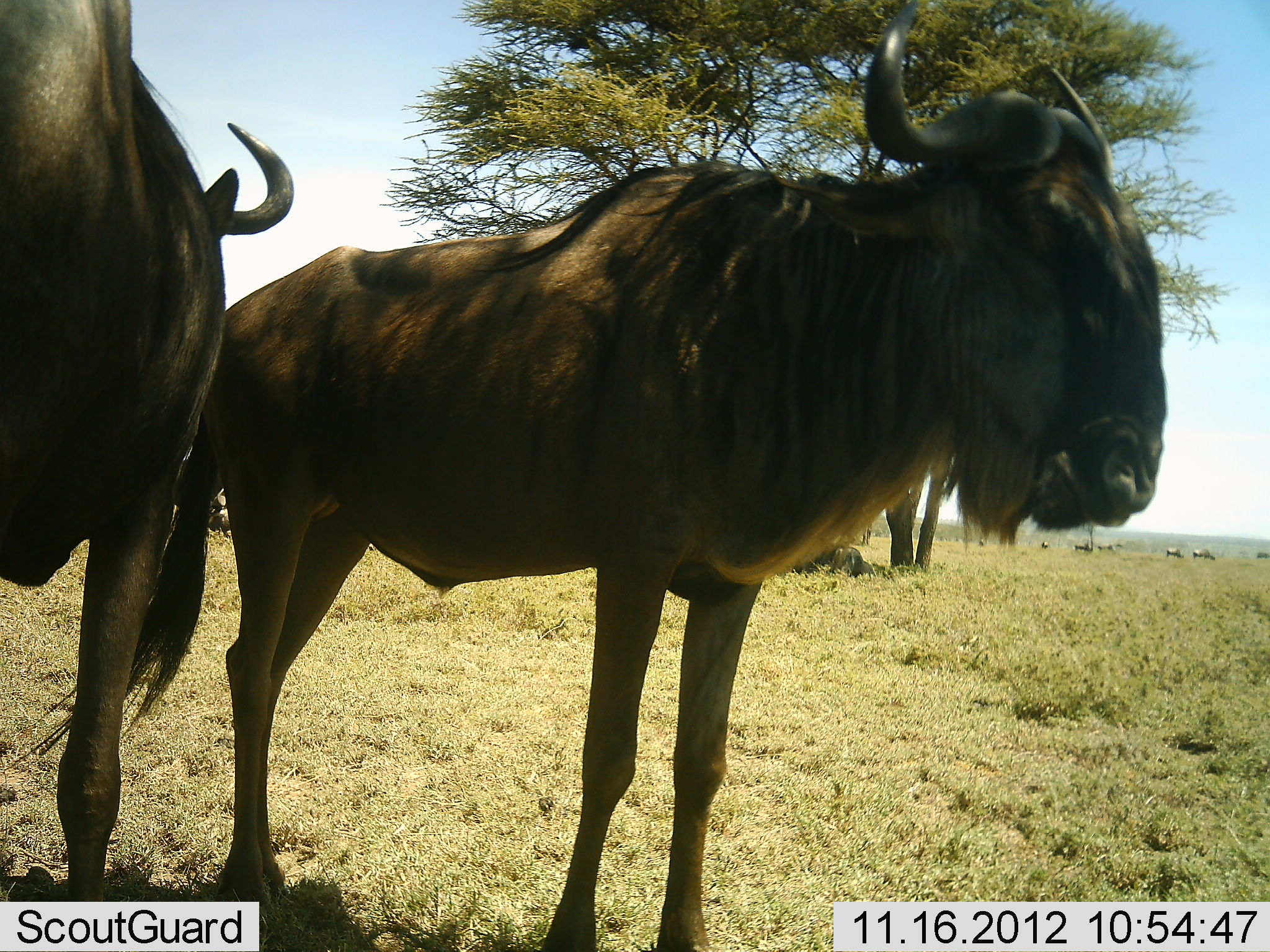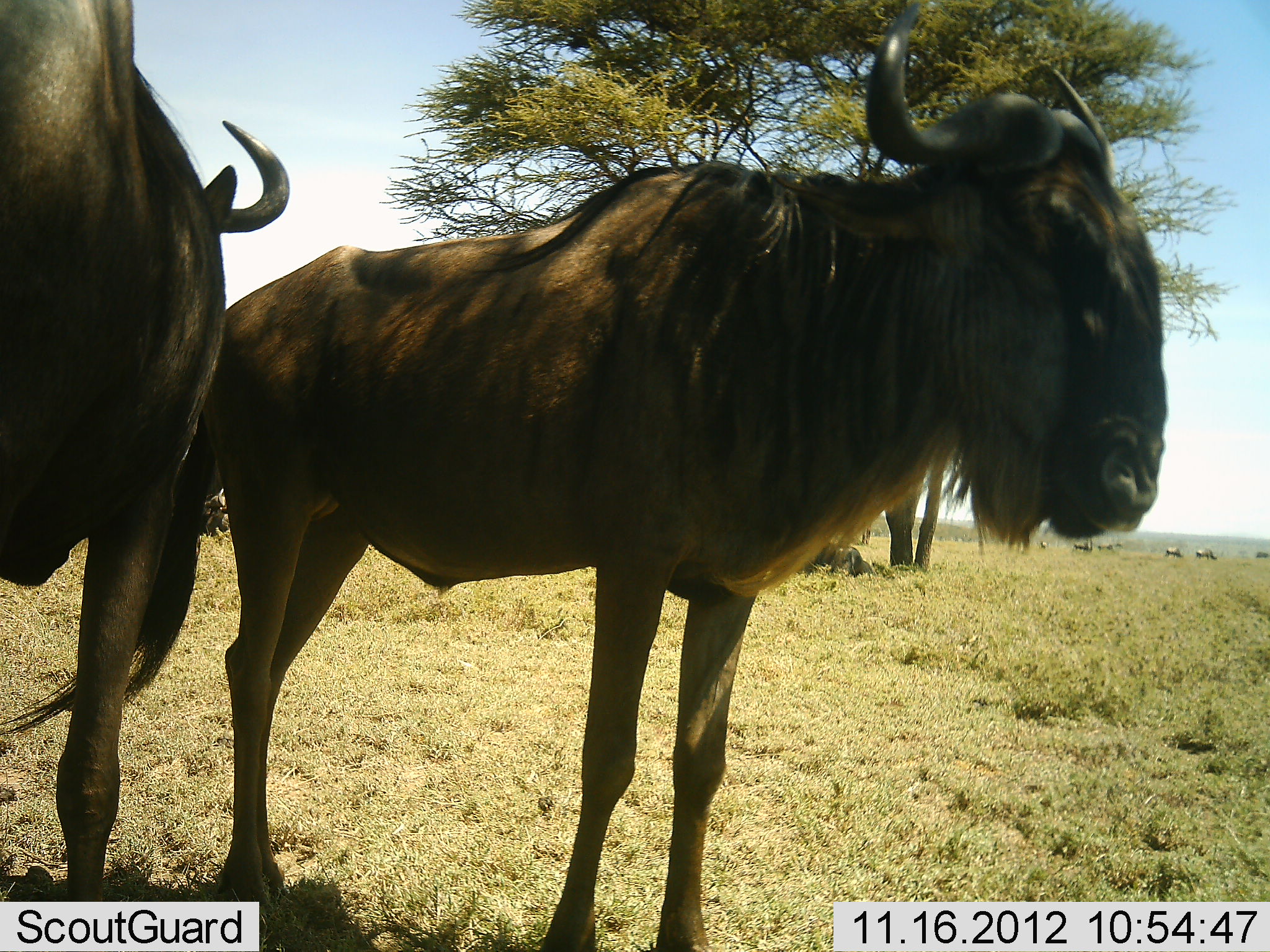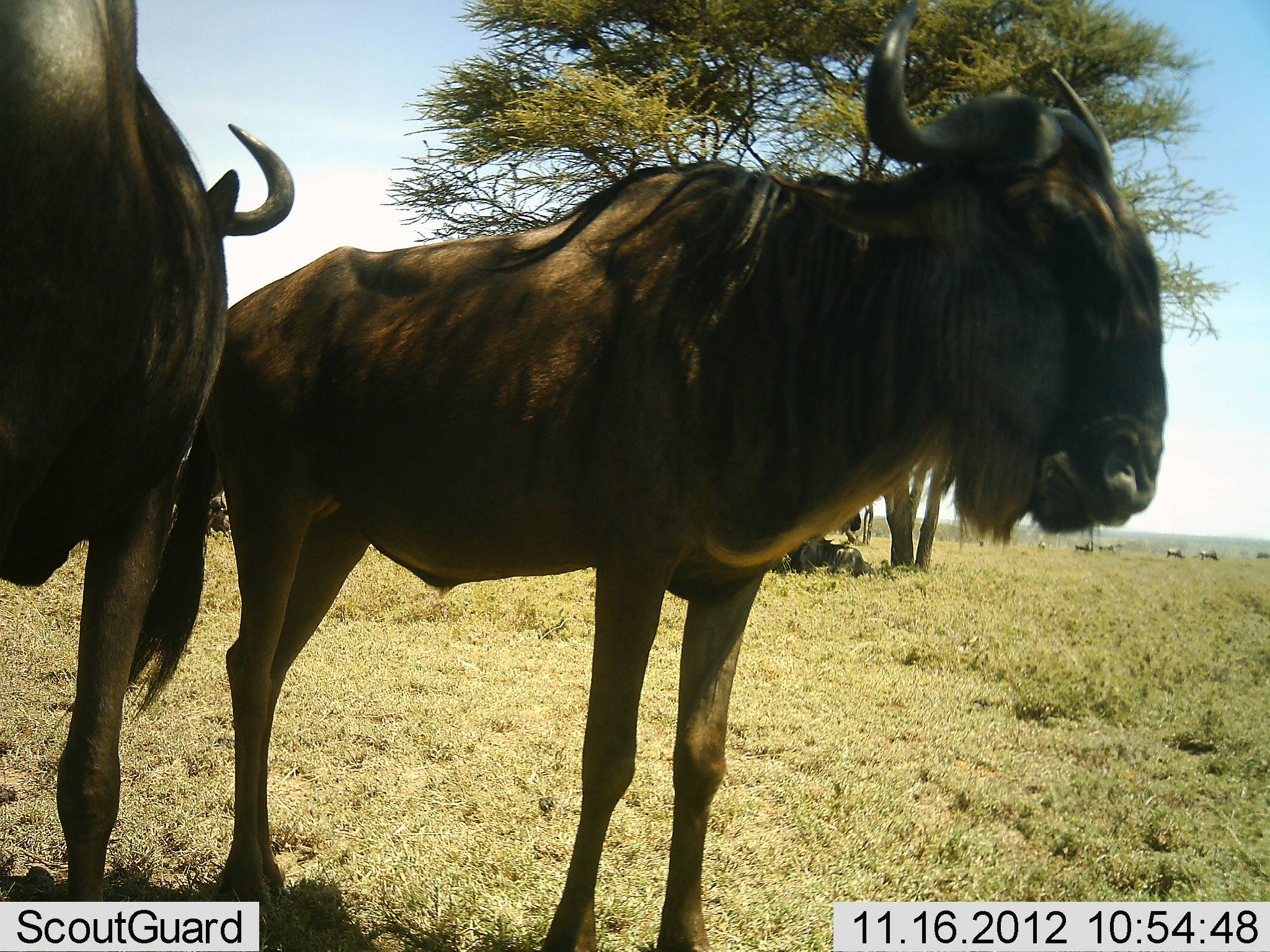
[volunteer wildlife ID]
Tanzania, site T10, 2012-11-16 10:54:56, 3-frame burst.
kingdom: Animalia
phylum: Chordata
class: Mammalia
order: Artiodactyla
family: Bovidae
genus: Connochaetes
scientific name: Connochaetes taurinus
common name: blue wildebeest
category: wildebeest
Wildebeest (blue wildebeest) (Connochaetes taurinus), count 2. Behavior (volunteer vote fractions): standing 100%, resting 20%, moving 10%, interacting 0%. Young present (vote fraction): 0%. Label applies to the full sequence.